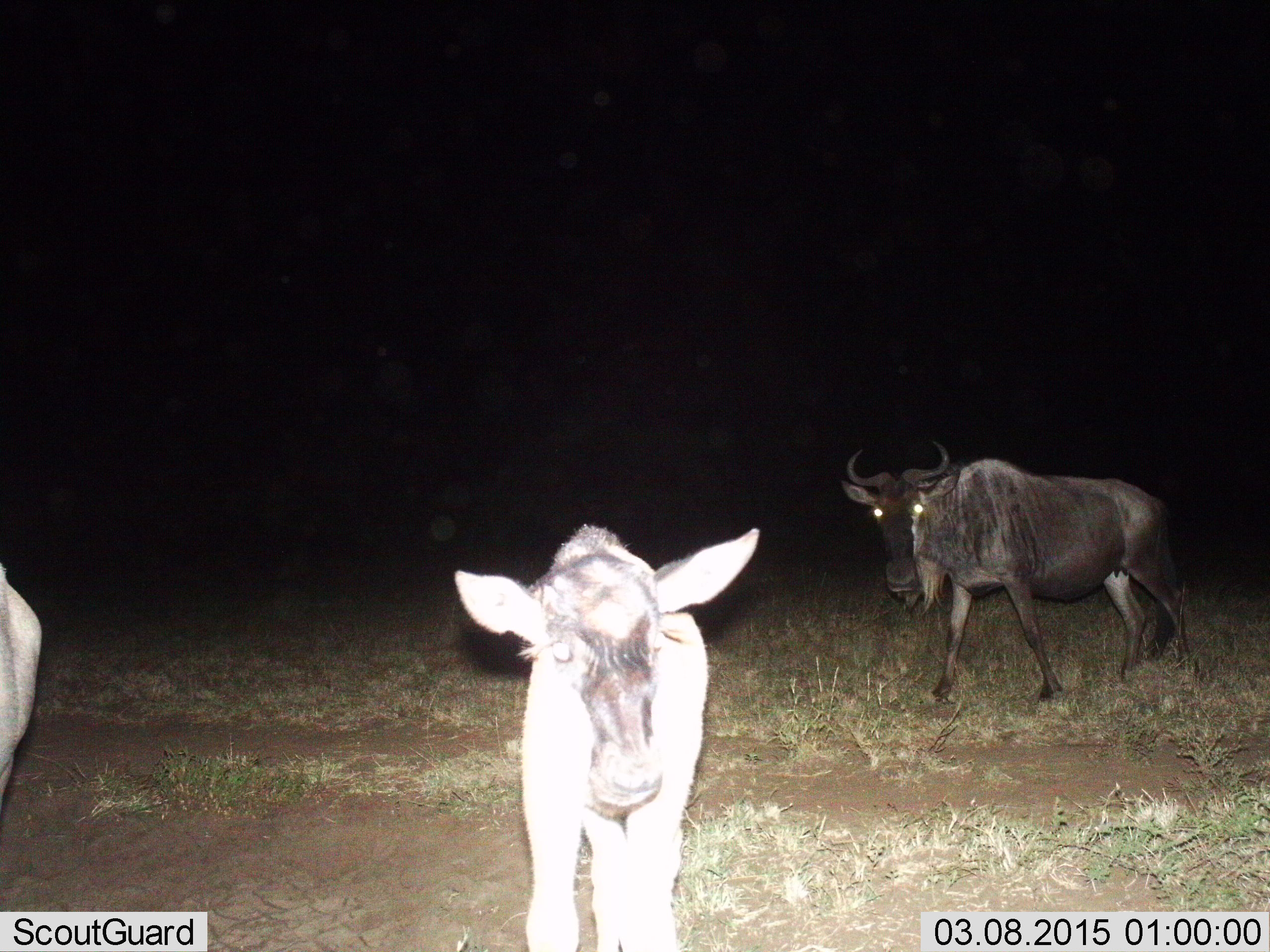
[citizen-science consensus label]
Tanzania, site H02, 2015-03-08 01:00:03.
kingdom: Animalia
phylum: Chordata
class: Mammalia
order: Artiodactyla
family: Bovidae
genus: Connochaetes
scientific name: Connochaetes taurinus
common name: blue wildebeest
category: wildebeest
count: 3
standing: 80%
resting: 0%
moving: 50%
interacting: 0%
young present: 50%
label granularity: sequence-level